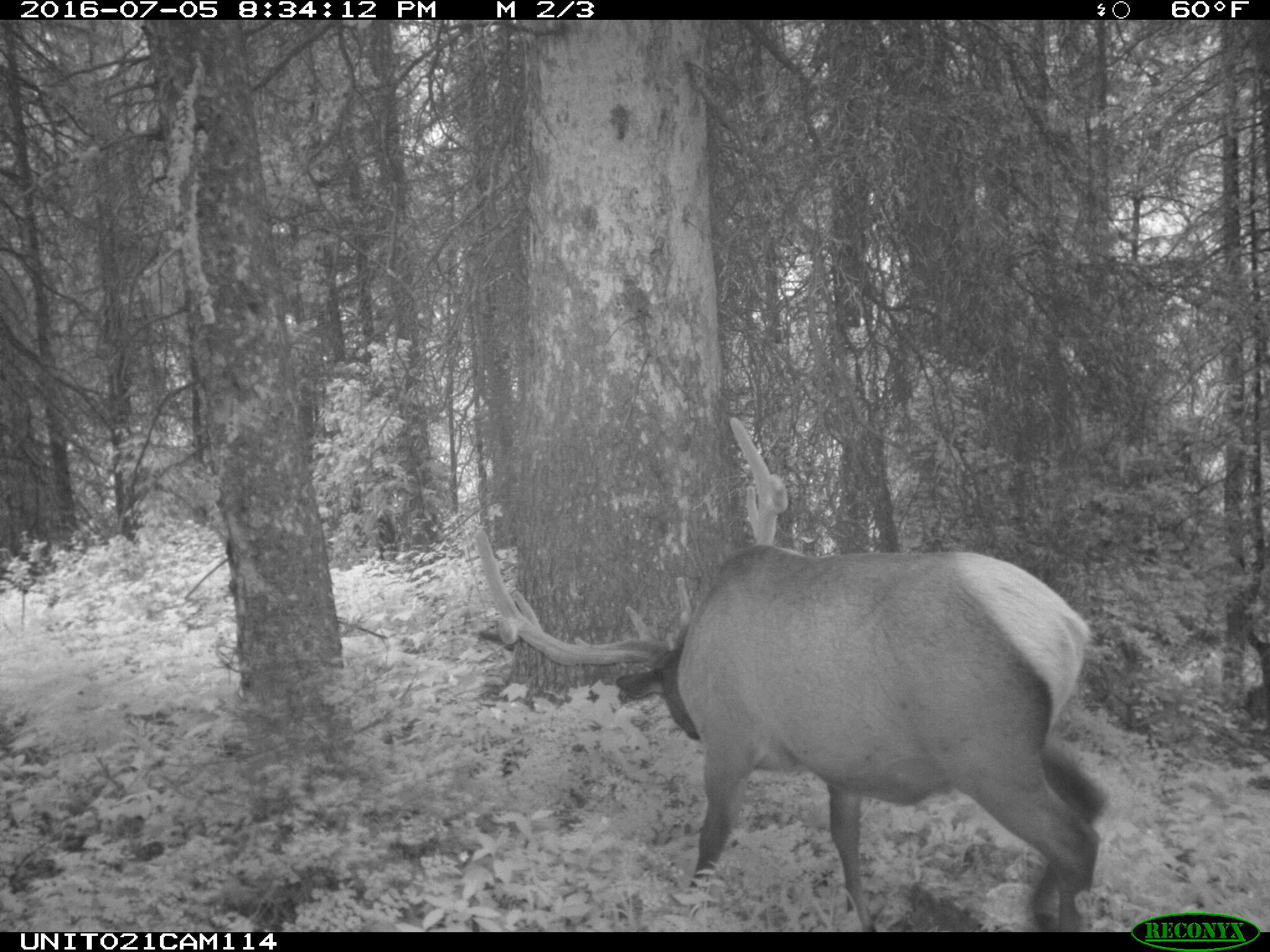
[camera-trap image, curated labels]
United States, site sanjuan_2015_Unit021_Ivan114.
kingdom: Animalia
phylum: Chordata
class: Mammalia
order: Artiodactyla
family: Cervidae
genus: Cervus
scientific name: Cervus elaphus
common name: red deer